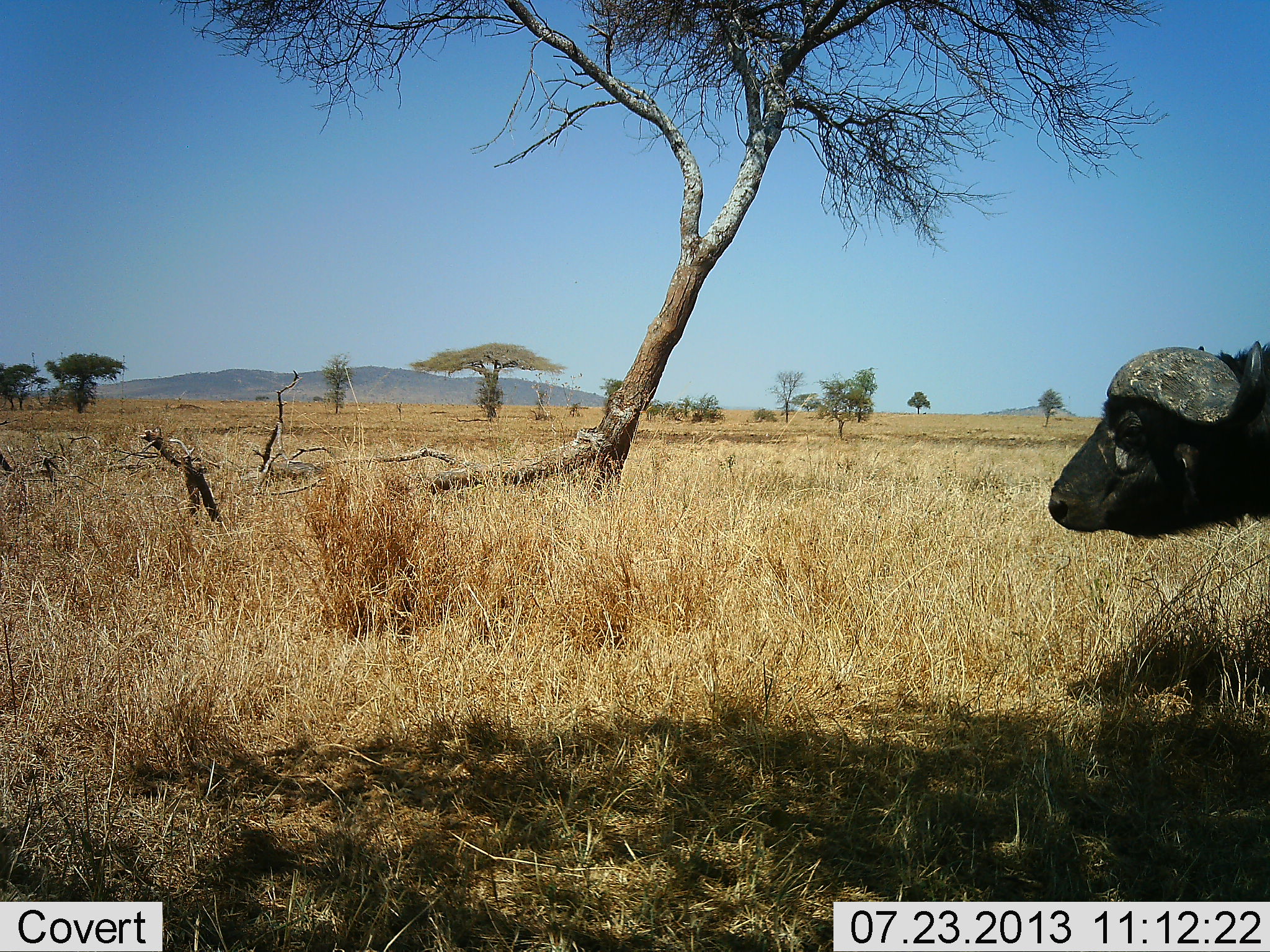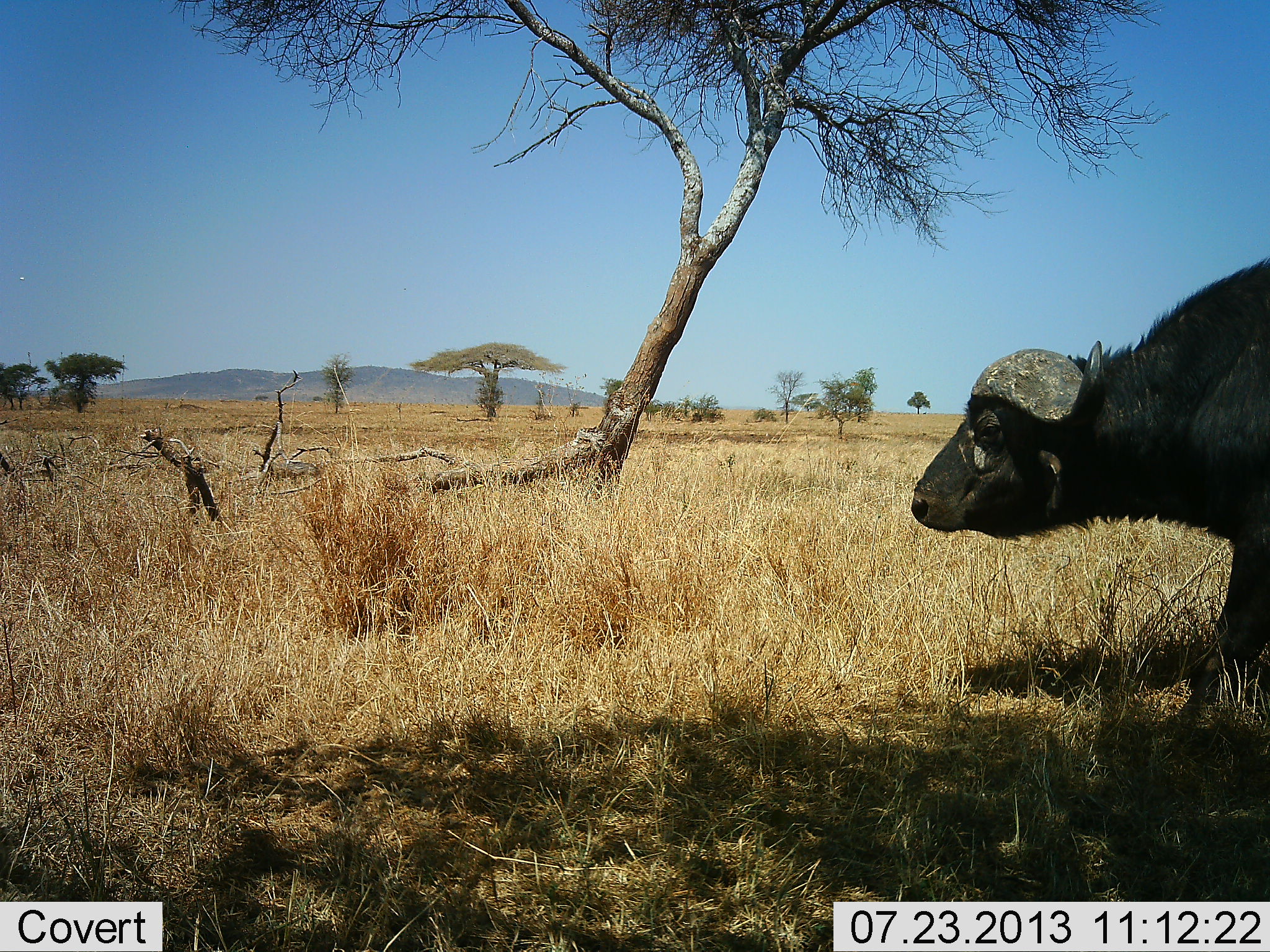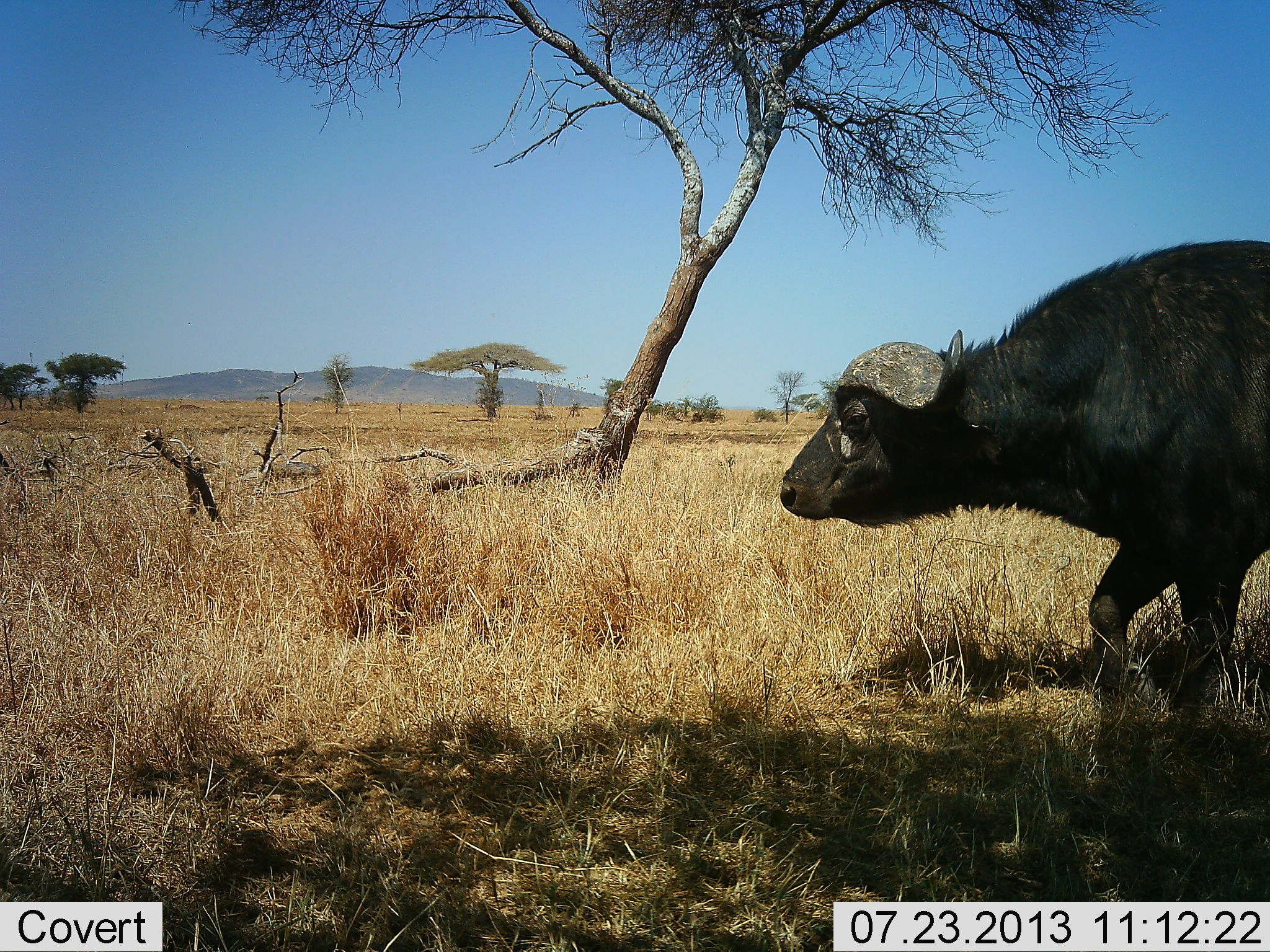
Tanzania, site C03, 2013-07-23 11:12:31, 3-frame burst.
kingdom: Animalia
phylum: Chordata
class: Mammalia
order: Artiodactyla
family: Bovidae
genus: Syncerus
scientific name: Syncerus caffer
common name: cape buffalo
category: buffalo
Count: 1.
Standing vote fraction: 17%.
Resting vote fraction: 0%.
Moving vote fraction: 91%.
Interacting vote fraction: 0%.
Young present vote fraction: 0%.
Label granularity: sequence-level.